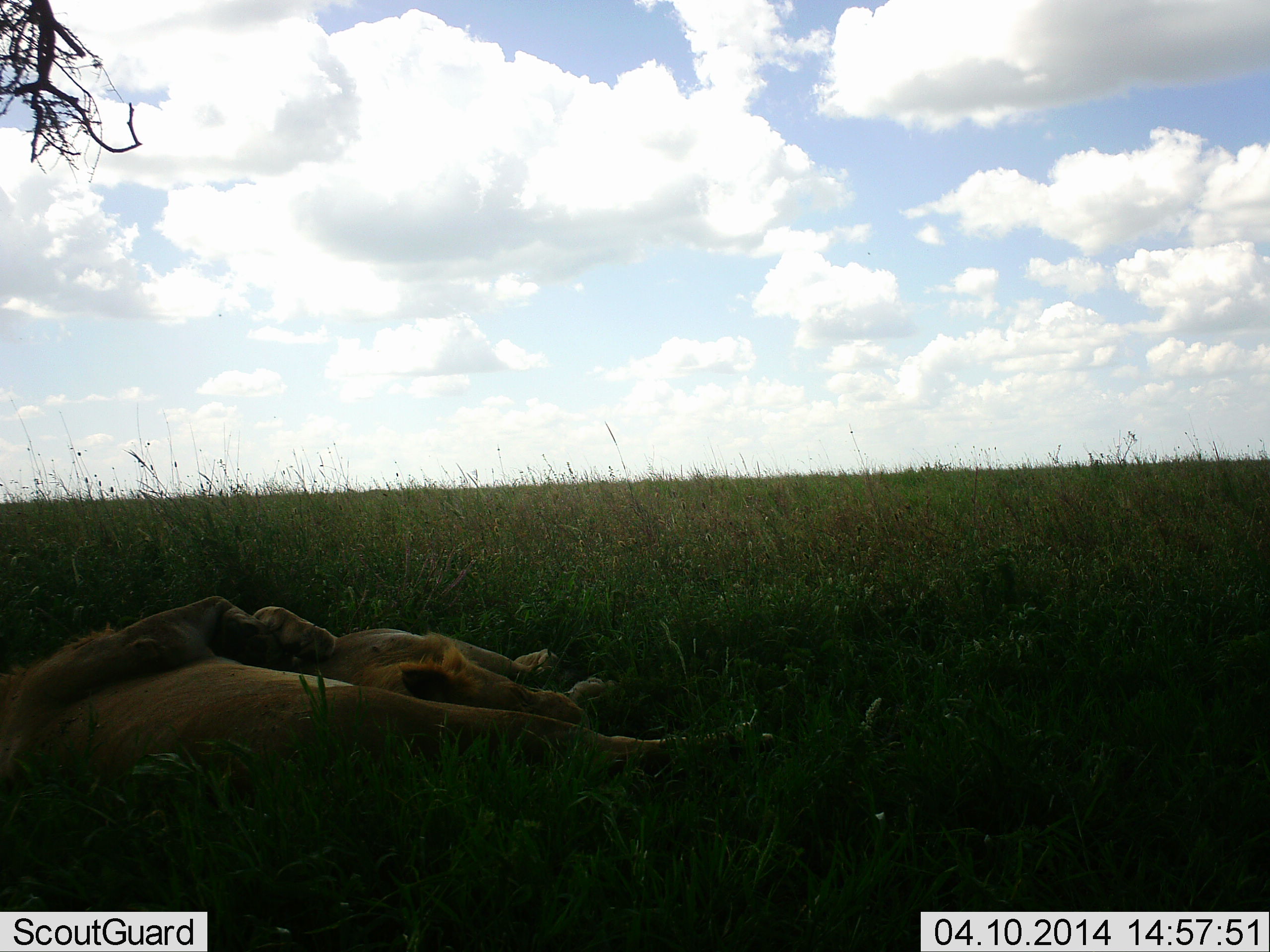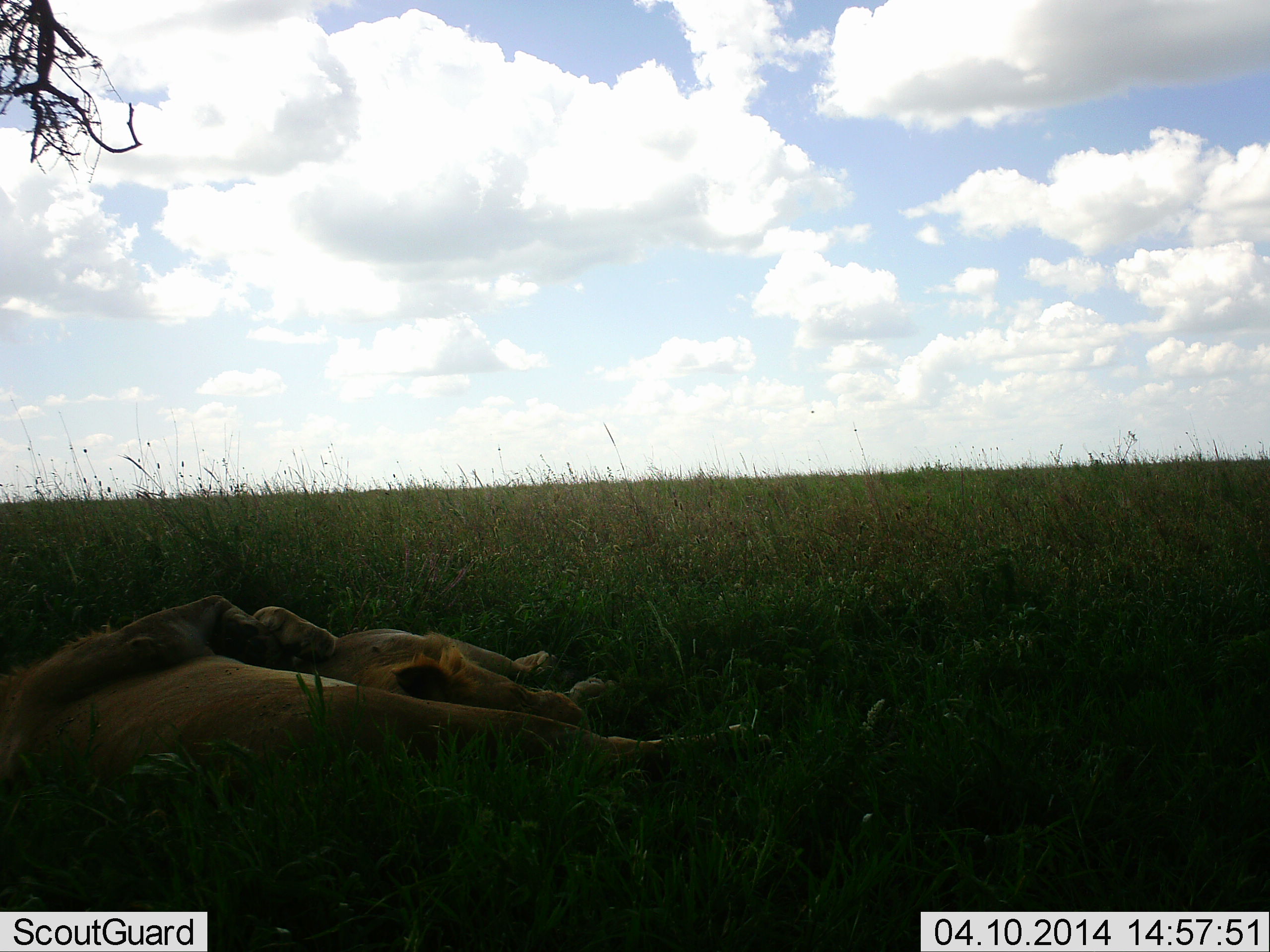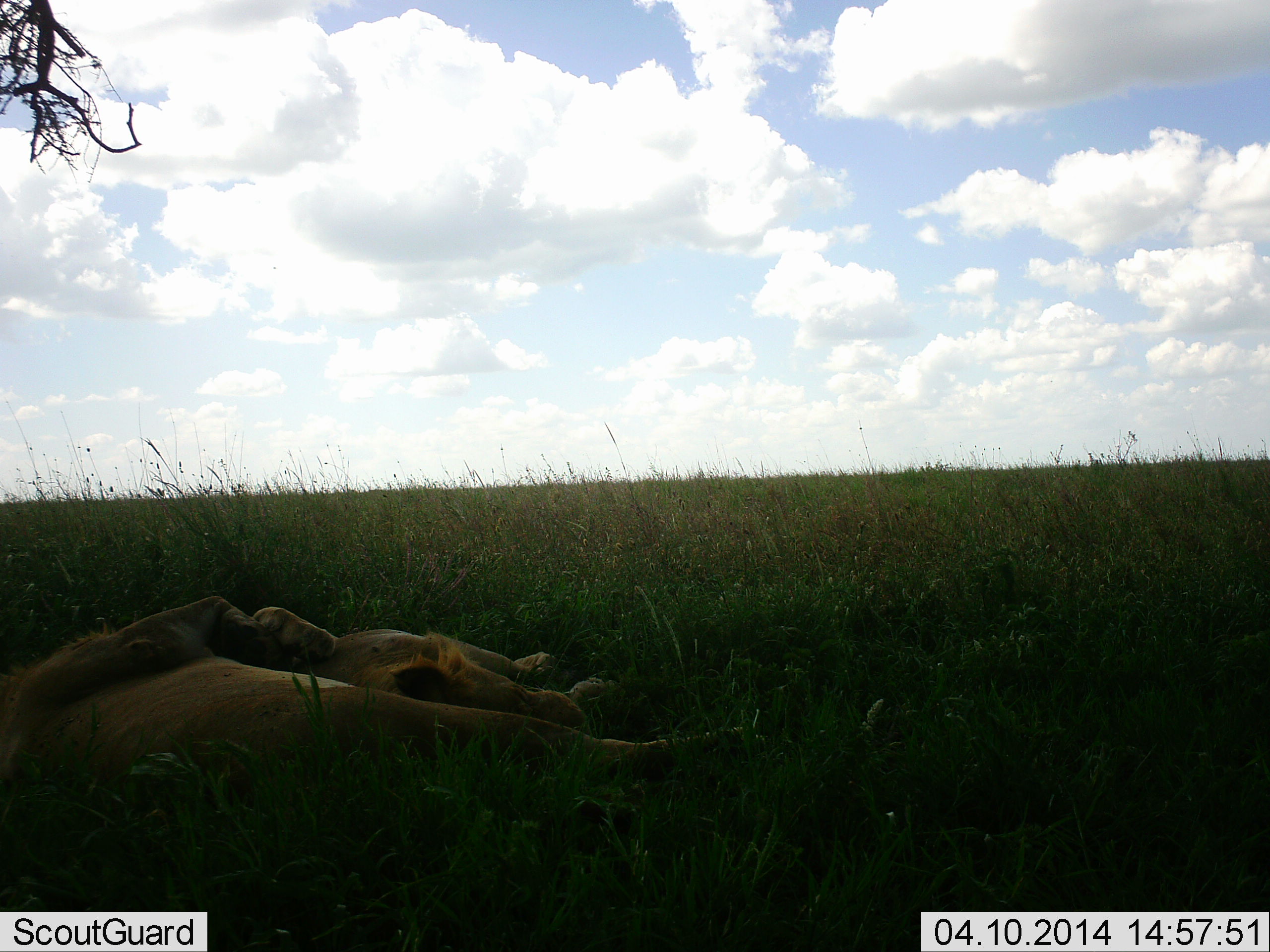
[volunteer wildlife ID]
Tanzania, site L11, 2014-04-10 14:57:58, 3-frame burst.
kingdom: Animalia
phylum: Chordata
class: Mammalia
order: Carnivora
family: Felidae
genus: Panthera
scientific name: Panthera leo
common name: lion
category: lionfemale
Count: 2.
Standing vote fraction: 0%.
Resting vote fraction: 100%.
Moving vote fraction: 0%.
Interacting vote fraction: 8%.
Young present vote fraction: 23%.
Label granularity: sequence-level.